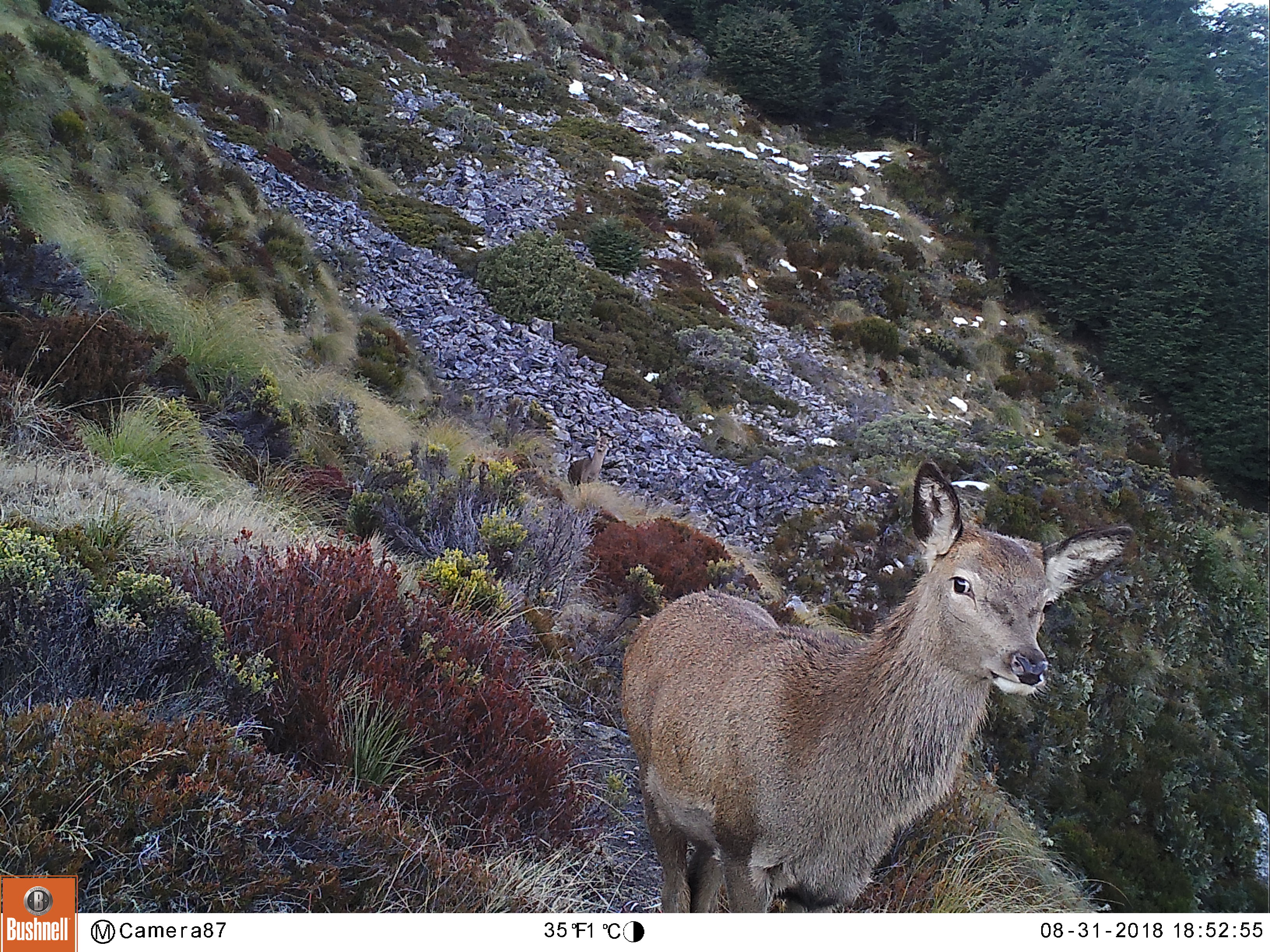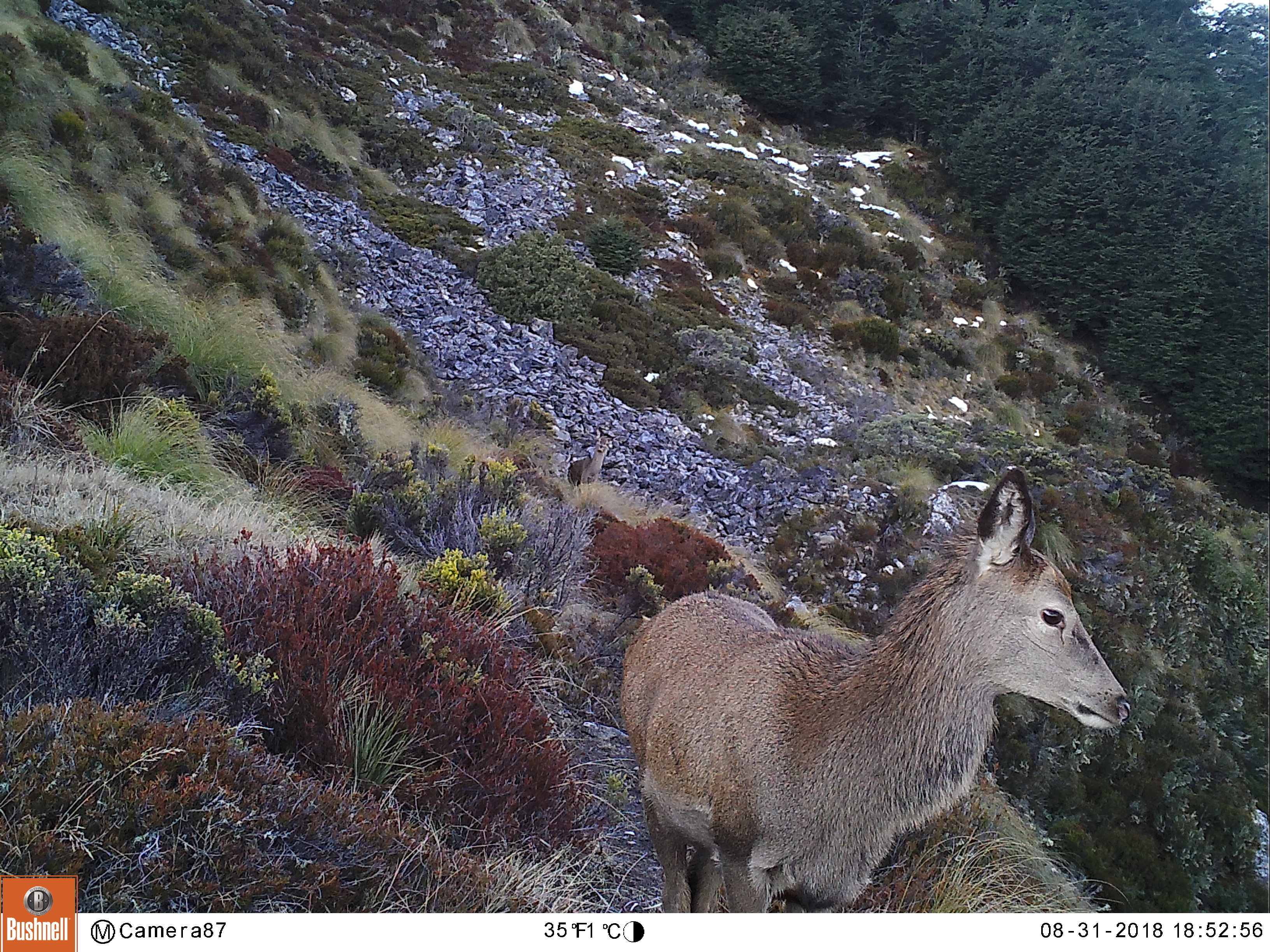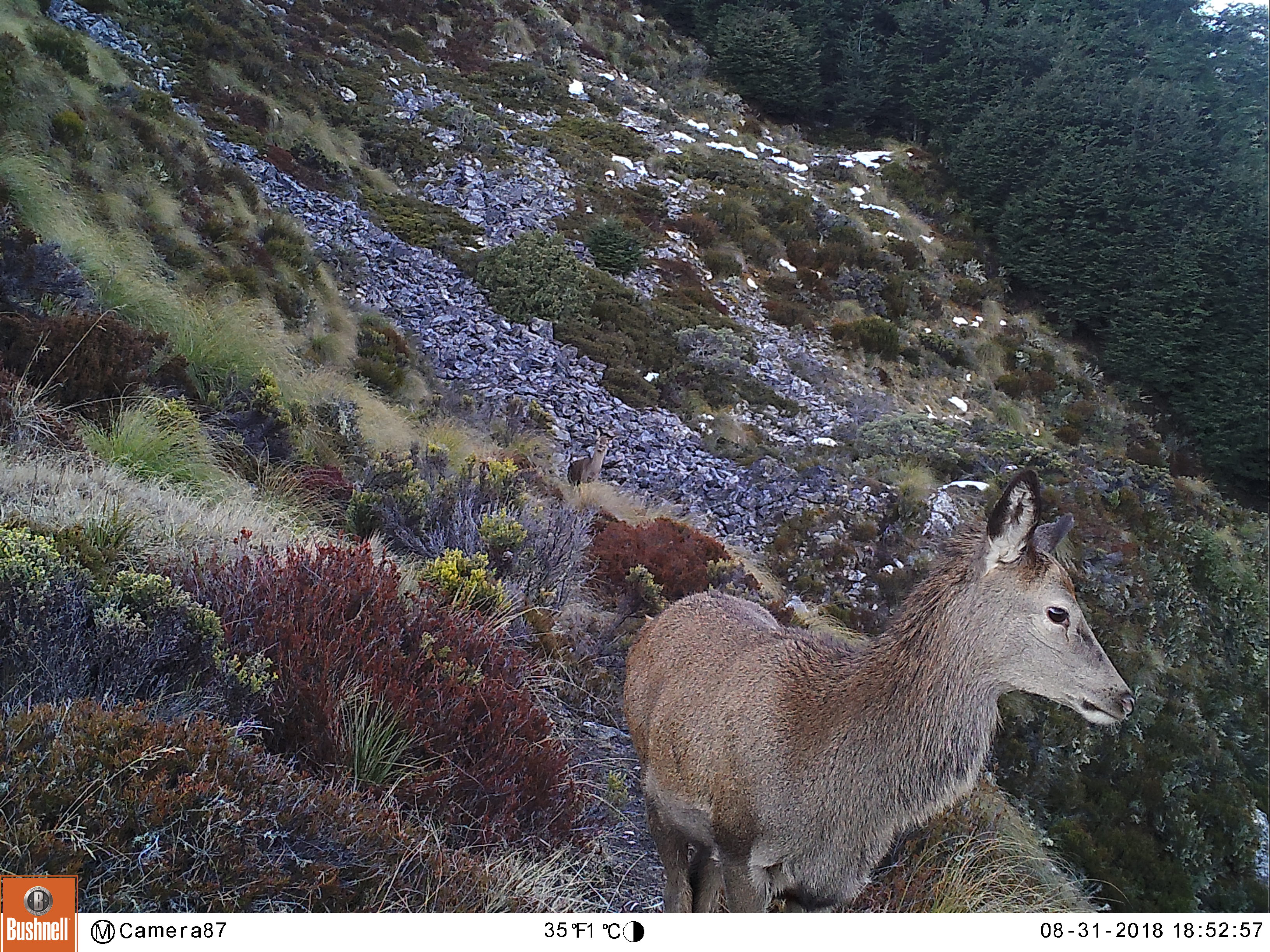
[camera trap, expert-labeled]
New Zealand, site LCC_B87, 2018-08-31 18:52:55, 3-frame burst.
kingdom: Animalia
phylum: Chordata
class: Mammalia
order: Artiodactyla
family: Cervidae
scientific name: Cervidae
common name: deer